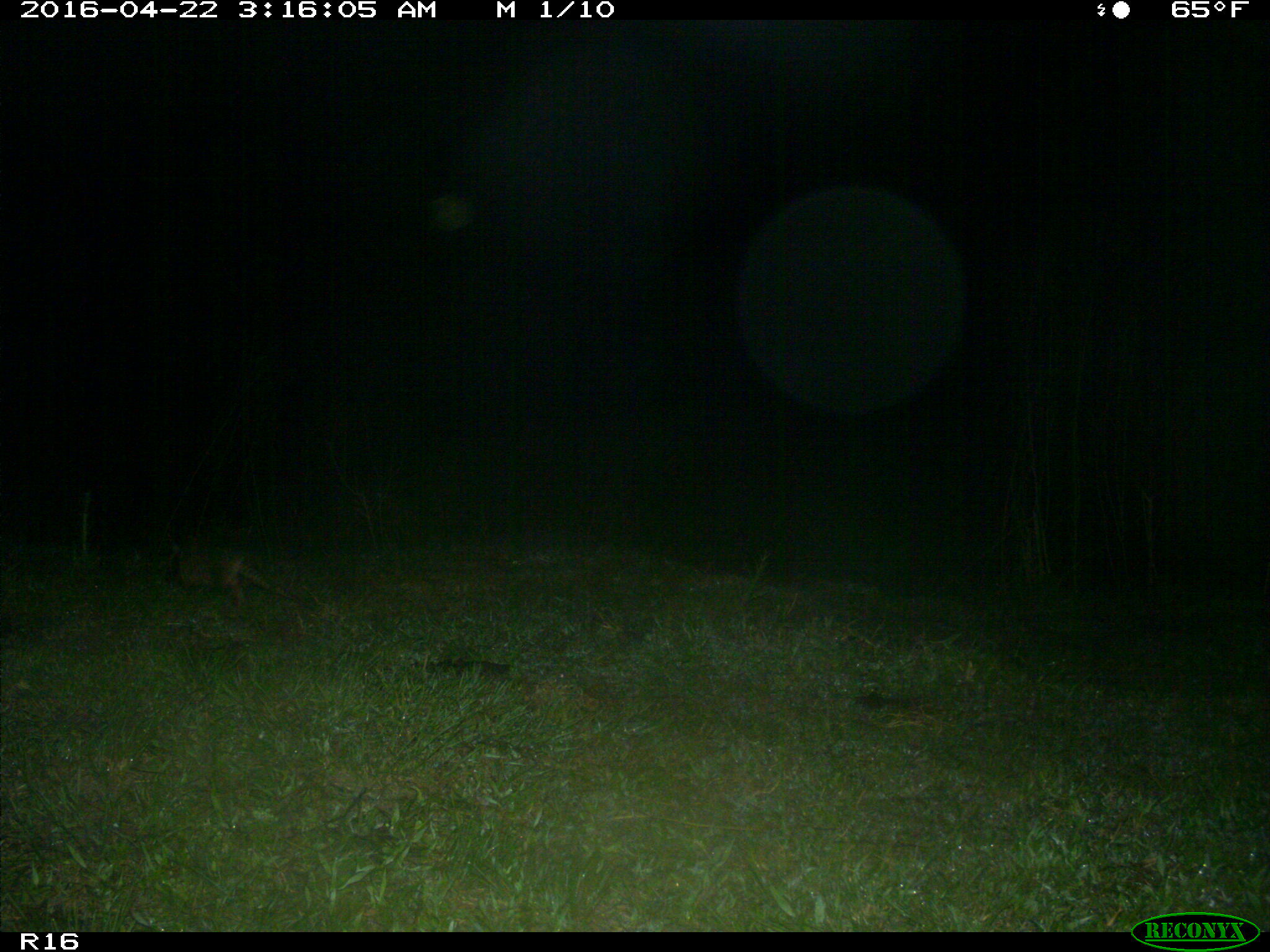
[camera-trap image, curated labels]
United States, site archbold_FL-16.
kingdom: Animalia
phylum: Chordata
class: Mammalia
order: Cingulata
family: Dasypodidae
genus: Dasypus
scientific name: Dasypus novemcinctus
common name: nine-banded armadillo